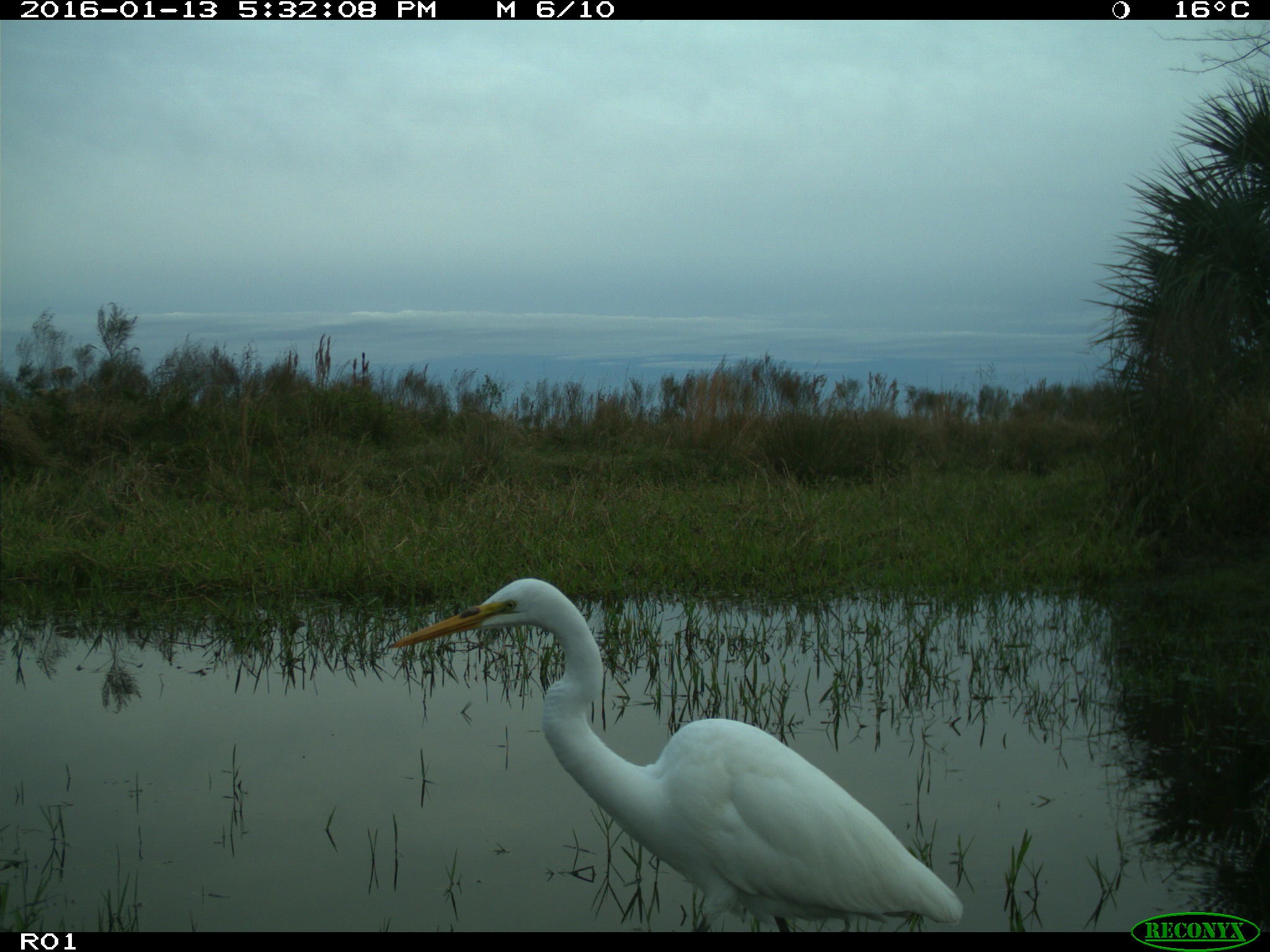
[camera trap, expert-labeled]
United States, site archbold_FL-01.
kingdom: Animalia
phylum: Chordata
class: Aves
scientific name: Aves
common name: birds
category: unidentified bird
Unidentified bird (birds) (Aves).